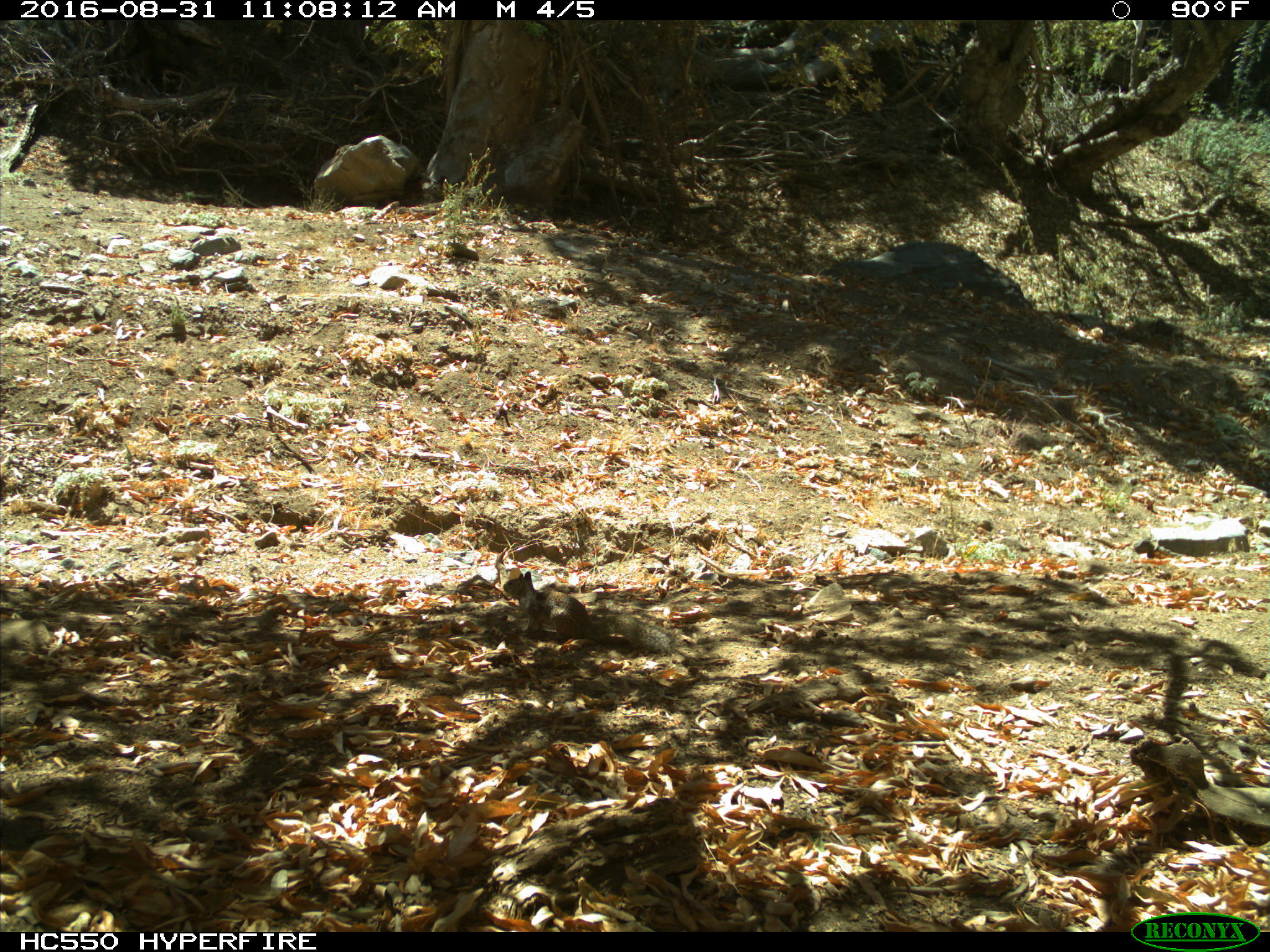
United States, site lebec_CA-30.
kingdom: Animalia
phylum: Chordata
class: Mammalia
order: Rodentia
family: Sciuridae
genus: Otospermophilus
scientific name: Otospermophilus beecheyi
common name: california ground squirrel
Otospermophilus beecheyi (california ground squirrel).